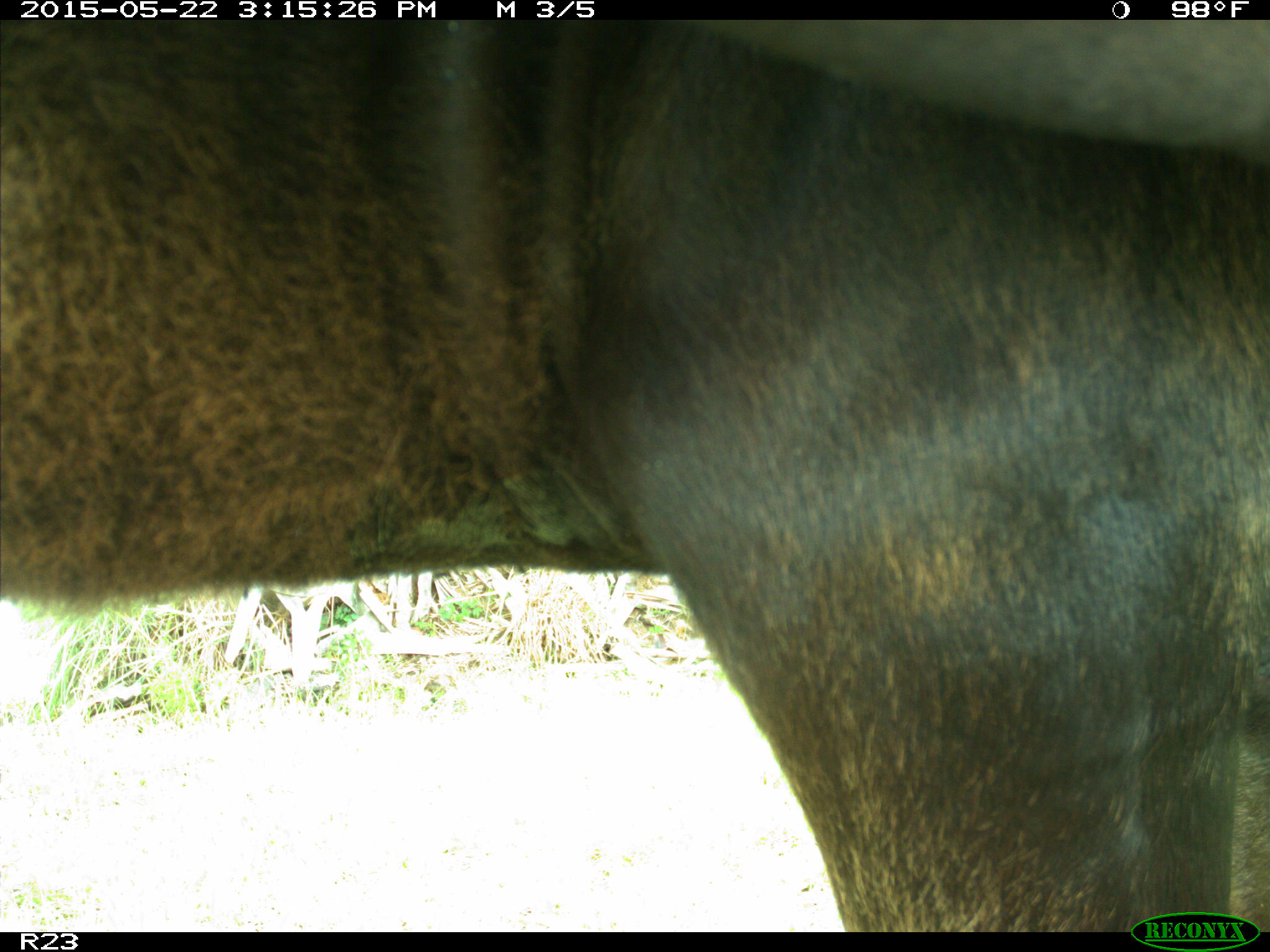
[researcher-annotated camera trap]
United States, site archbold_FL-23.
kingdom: Animalia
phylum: Chordata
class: Mammalia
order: Artiodactyla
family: Bovidae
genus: Bos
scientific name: Bos taurus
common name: domestic cow